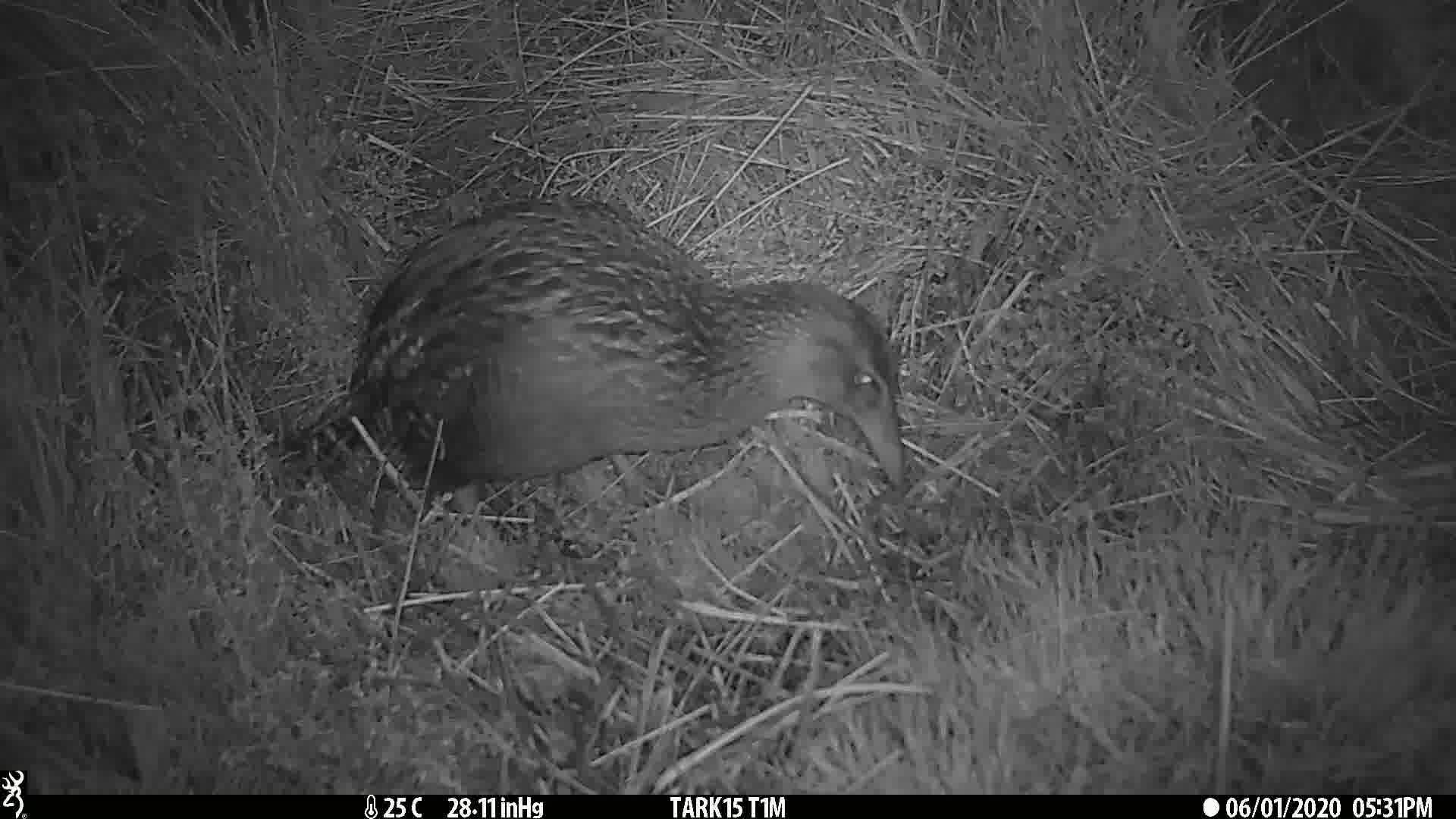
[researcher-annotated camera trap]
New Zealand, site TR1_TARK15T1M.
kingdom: Animalia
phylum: Chordata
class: Aves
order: Gruiformes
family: Rallidae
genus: Gallirallus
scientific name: Gallirallus australis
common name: weka